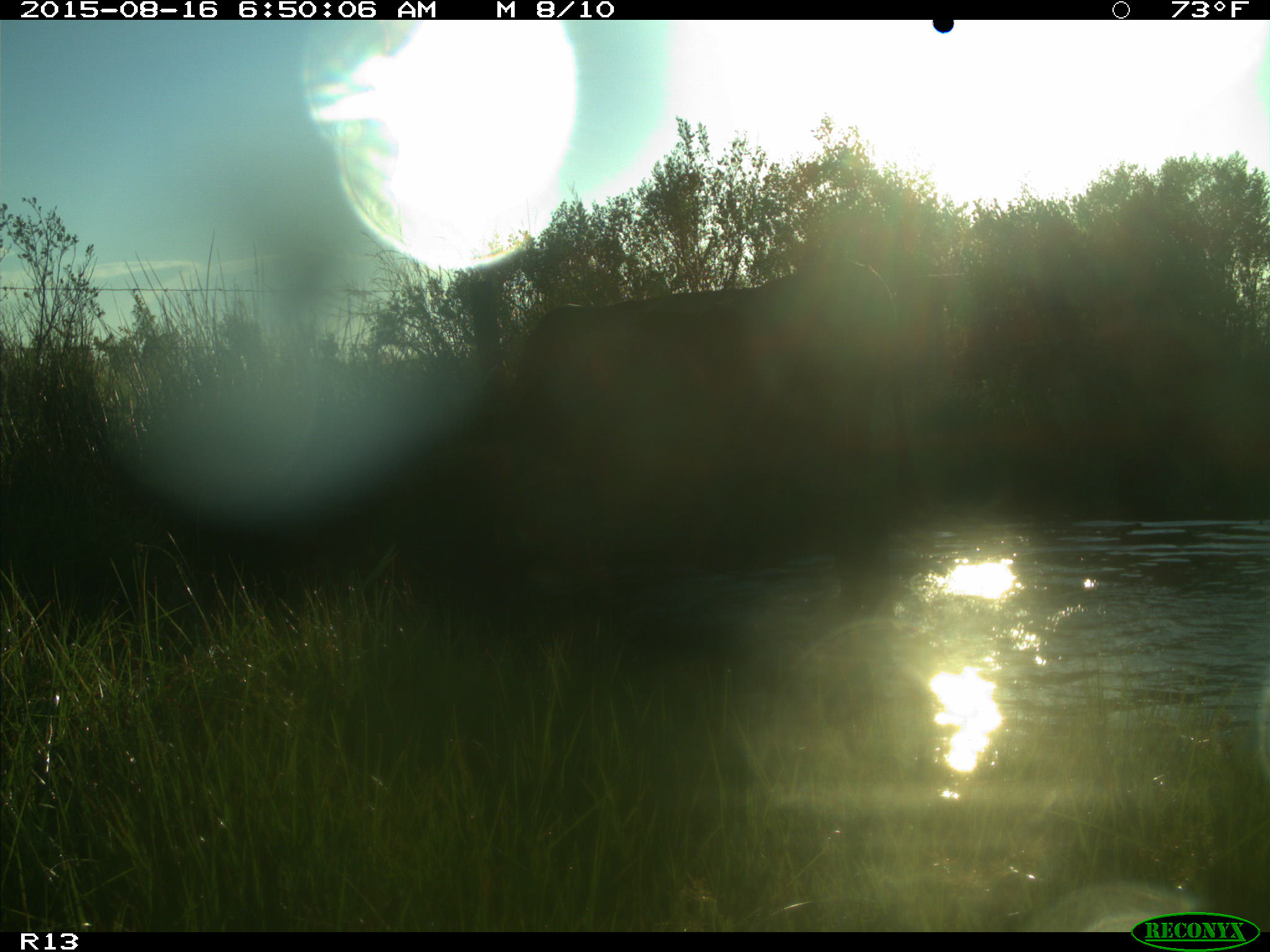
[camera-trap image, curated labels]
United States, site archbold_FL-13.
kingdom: Animalia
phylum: Chordata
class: Mammalia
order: Artiodactyla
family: Bovidae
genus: Bos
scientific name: Bos taurus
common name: domestic cow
Bos taurus (domestic cow).